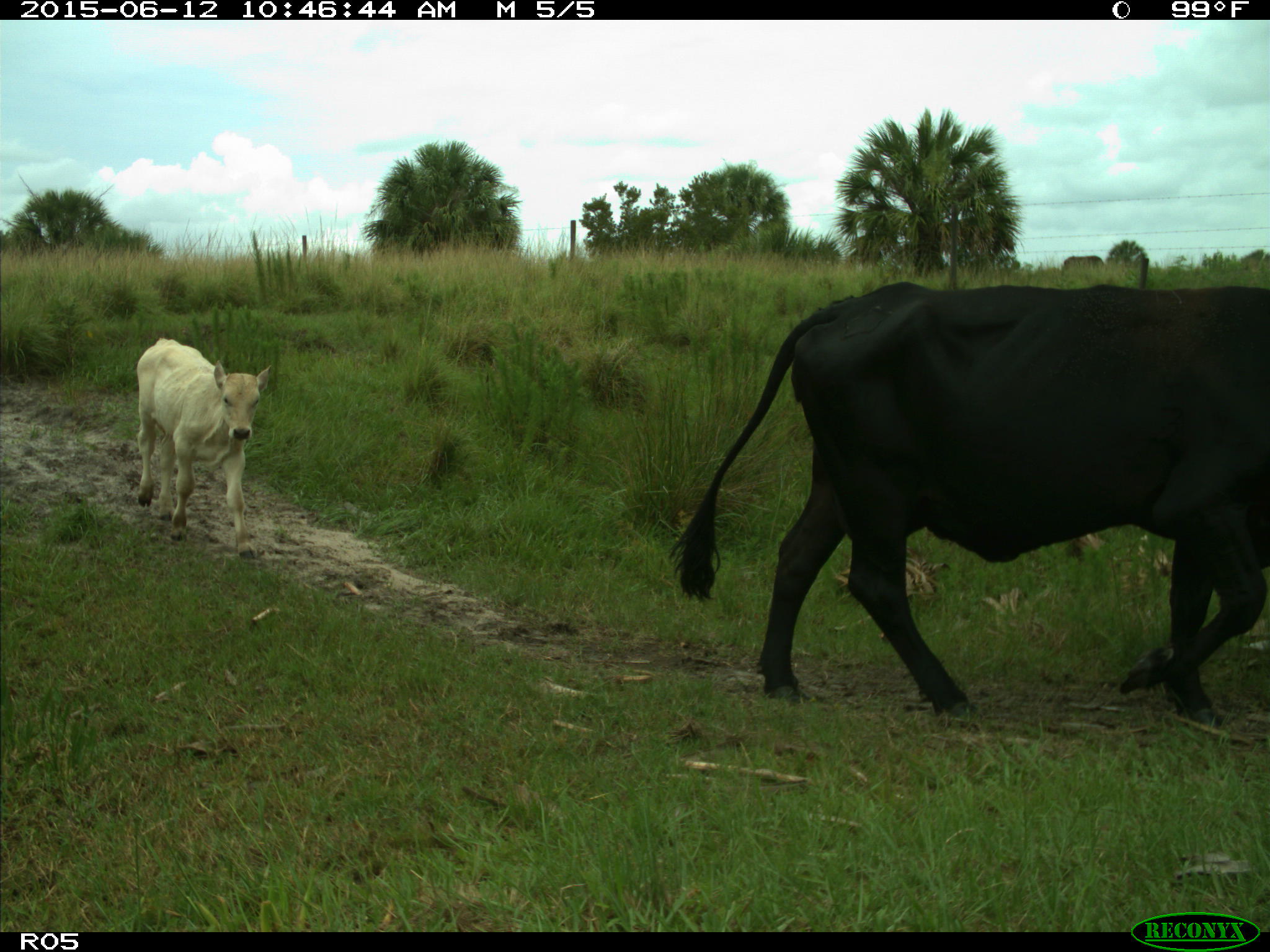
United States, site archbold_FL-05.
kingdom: Animalia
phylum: Chordata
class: Mammalia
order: Artiodactyla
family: Bovidae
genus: Bos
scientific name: Bos taurus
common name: domestic cow